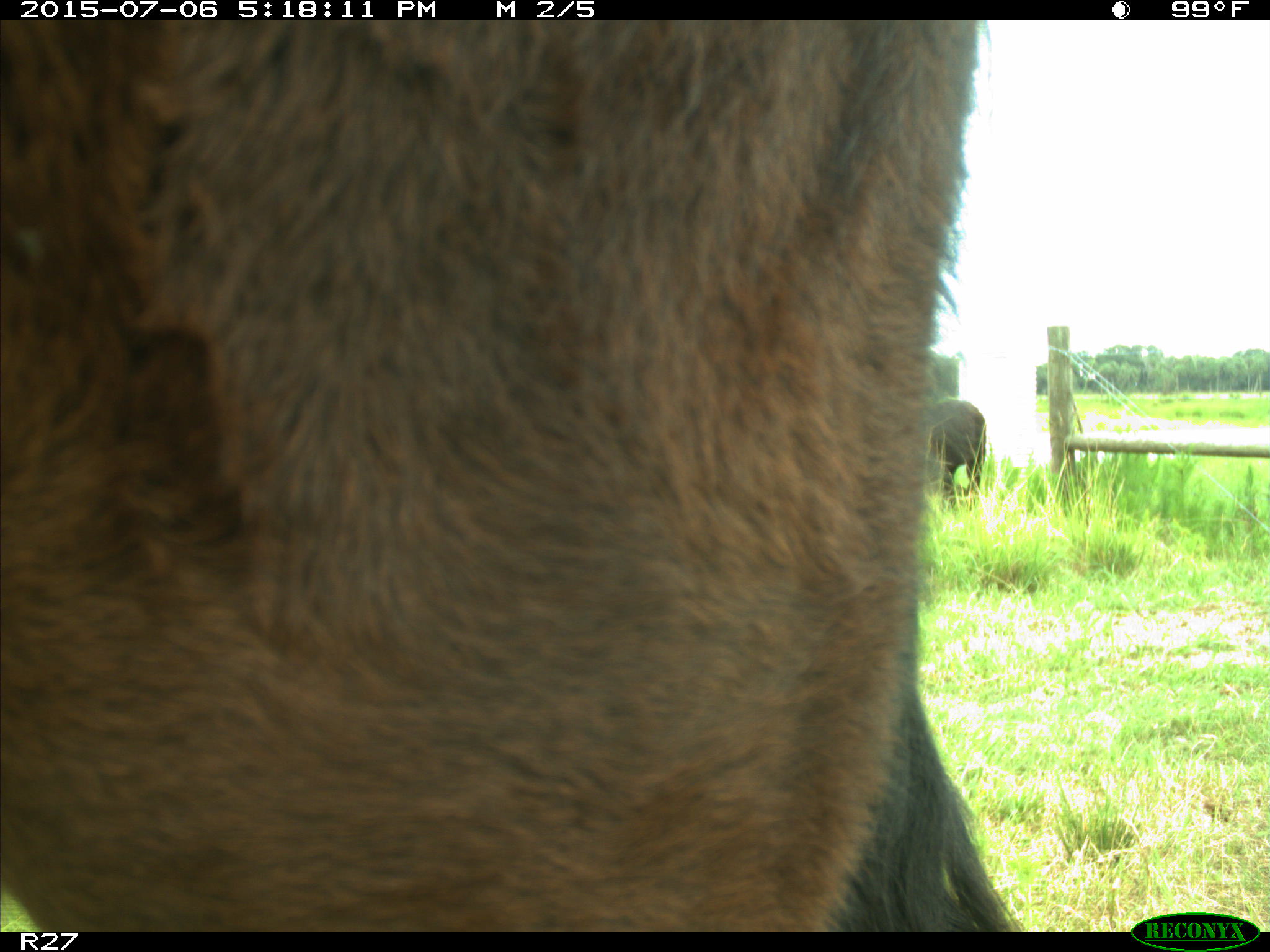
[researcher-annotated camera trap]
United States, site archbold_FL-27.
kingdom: Animalia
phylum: Chordata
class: Mammalia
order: Artiodactyla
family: Bovidae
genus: Bos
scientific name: Bos taurus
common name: domestic cow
Bos taurus (domestic cow).